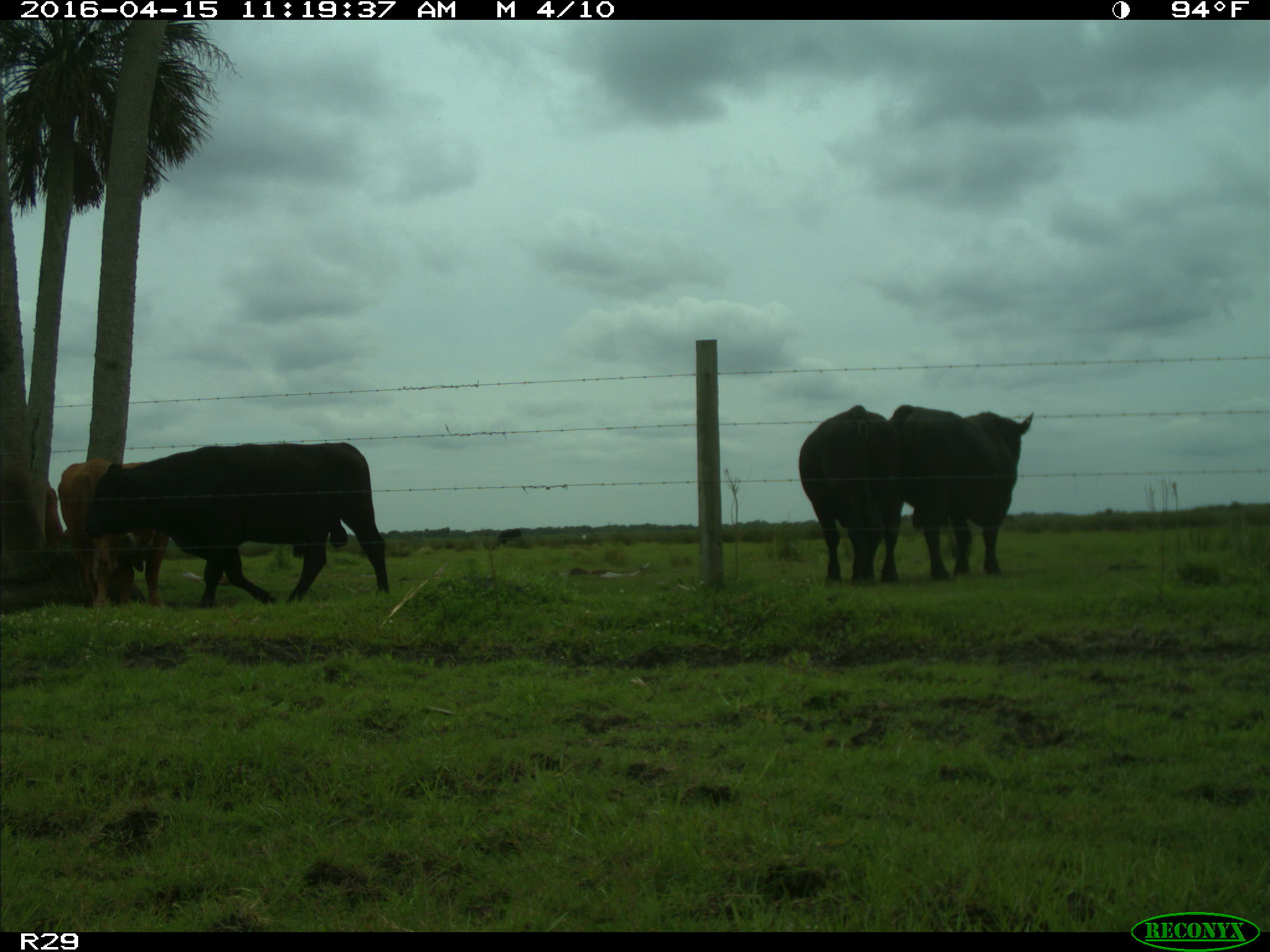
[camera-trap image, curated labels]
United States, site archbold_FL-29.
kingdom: Animalia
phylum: Chordata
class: Mammalia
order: Artiodactyla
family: Bovidae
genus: Bos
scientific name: Bos taurus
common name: domestic cow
Bos taurus (domestic cow).